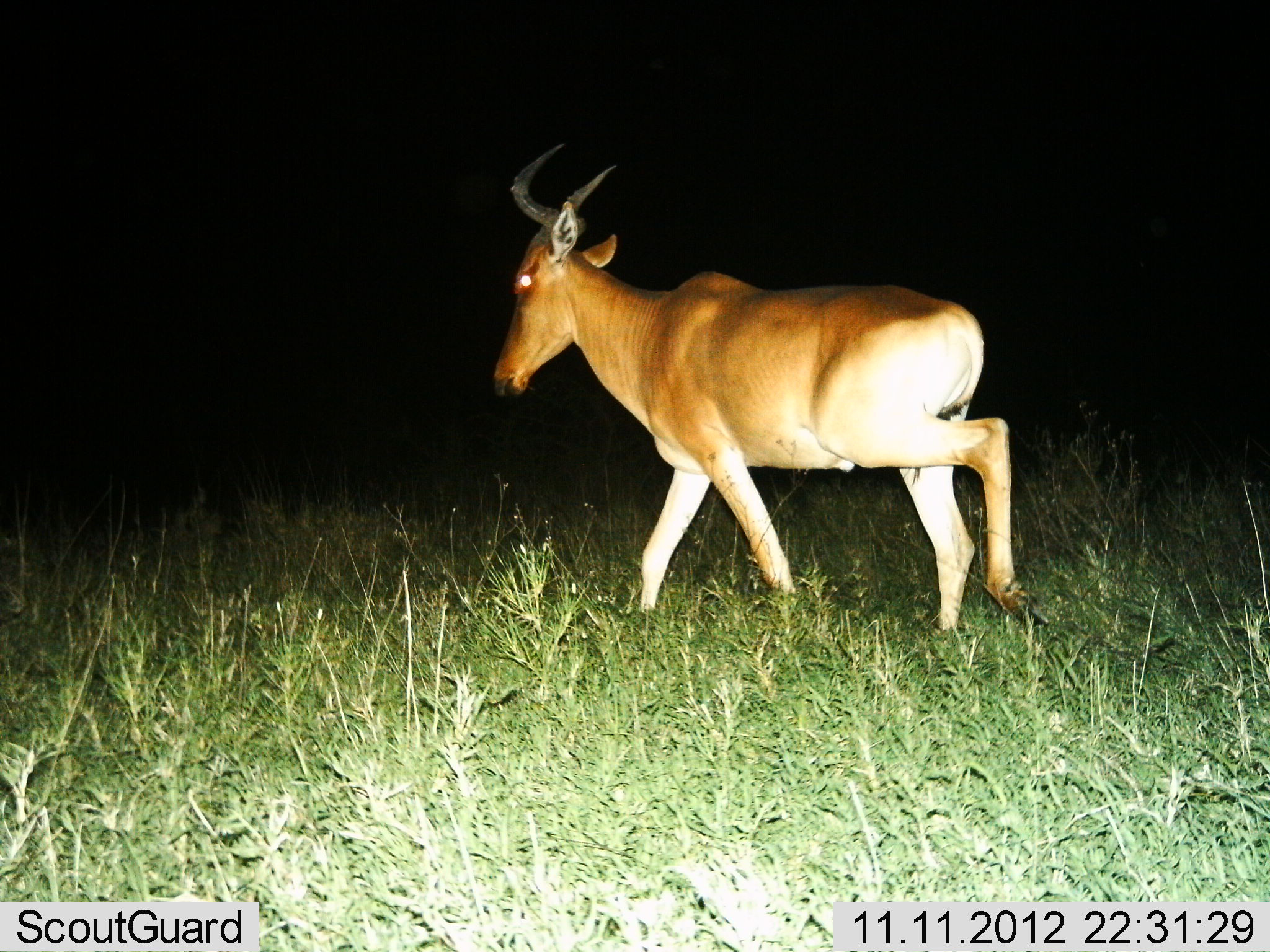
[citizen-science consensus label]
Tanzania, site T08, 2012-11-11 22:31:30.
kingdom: Animalia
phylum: Chordata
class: Mammalia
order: Artiodactyla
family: Bovidae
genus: Alcelaphus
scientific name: Alcelaphus buselaphus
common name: hartebeest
Hartebeest (Alcelaphus buselaphus), count 1. Behavior (volunteer vote fractions): standing 0%, resting 0%, moving 100%, interacting 0%. Young present (vote fraction): 0%. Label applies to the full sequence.